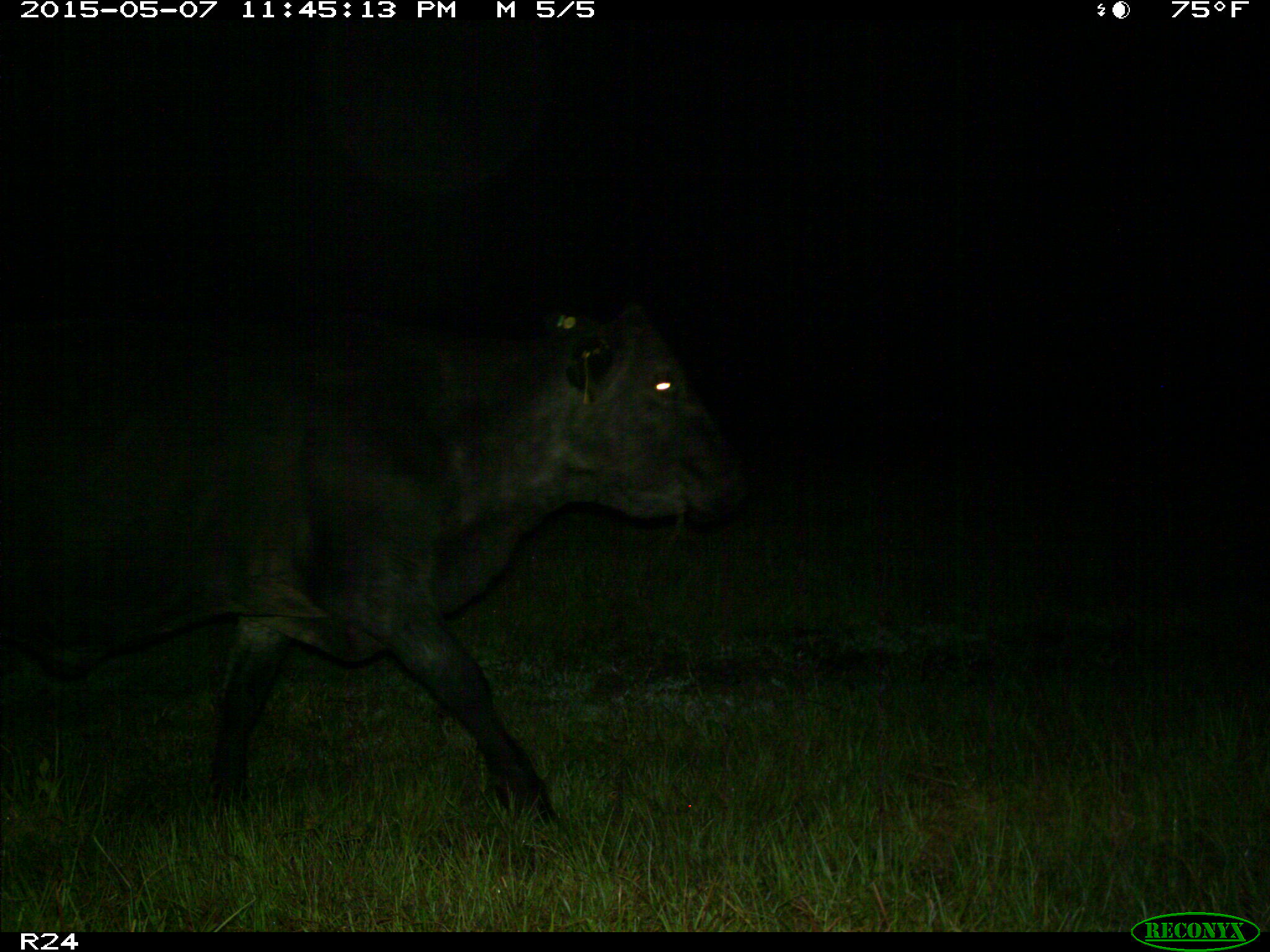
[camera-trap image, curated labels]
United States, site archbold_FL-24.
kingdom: Animalia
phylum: Chordata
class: Mammalia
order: Artiodactyla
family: Bovidae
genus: Bos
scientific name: Bos taurus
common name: domestic cow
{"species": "Bos taurus (domestic cow)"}